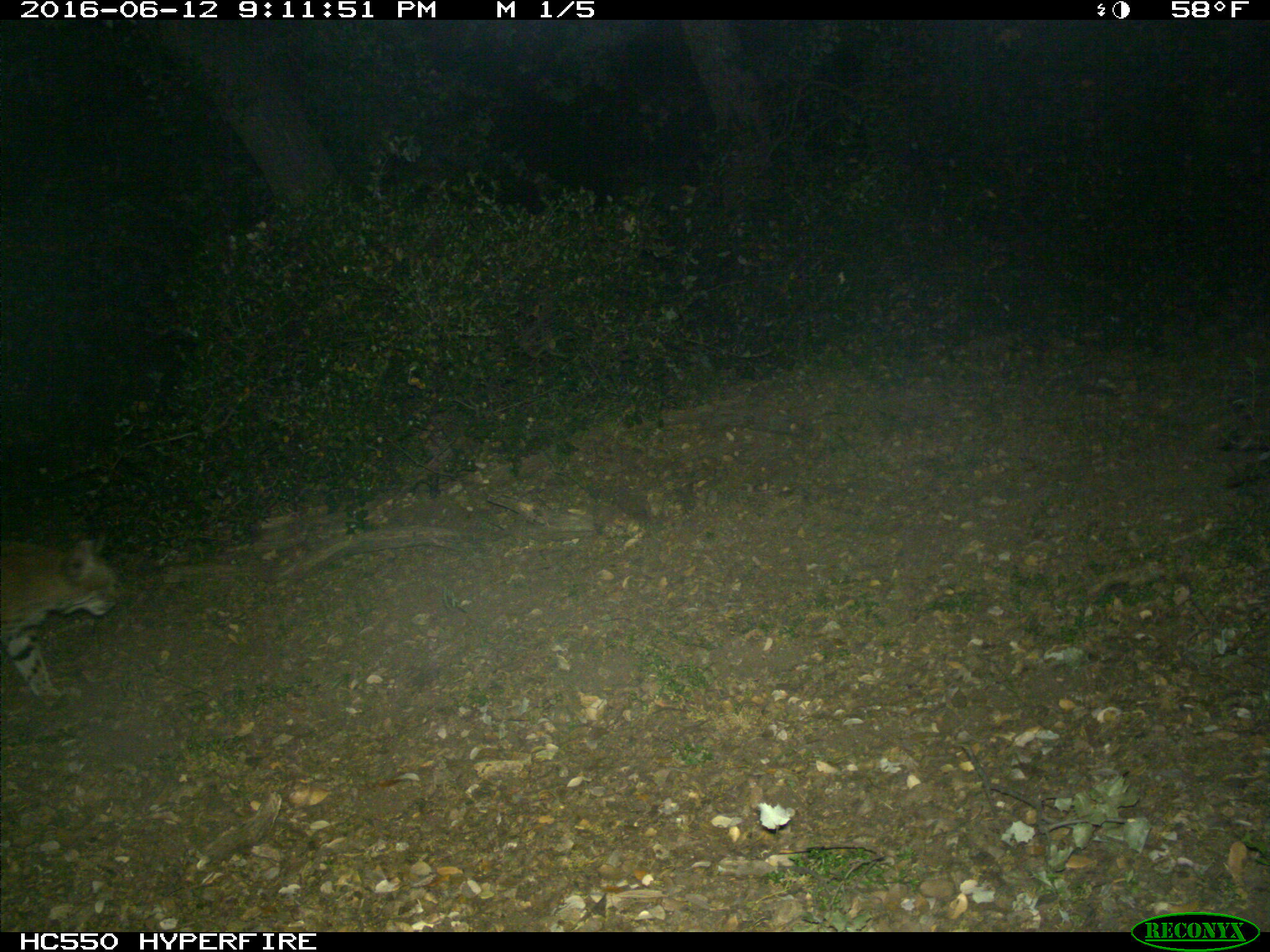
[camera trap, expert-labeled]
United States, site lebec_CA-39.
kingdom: Animalia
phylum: Chordata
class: Mammalia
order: Carnivora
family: Felidae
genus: Lynx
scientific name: Lynx rufus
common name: bobcat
Lynx rufus (bobcat).